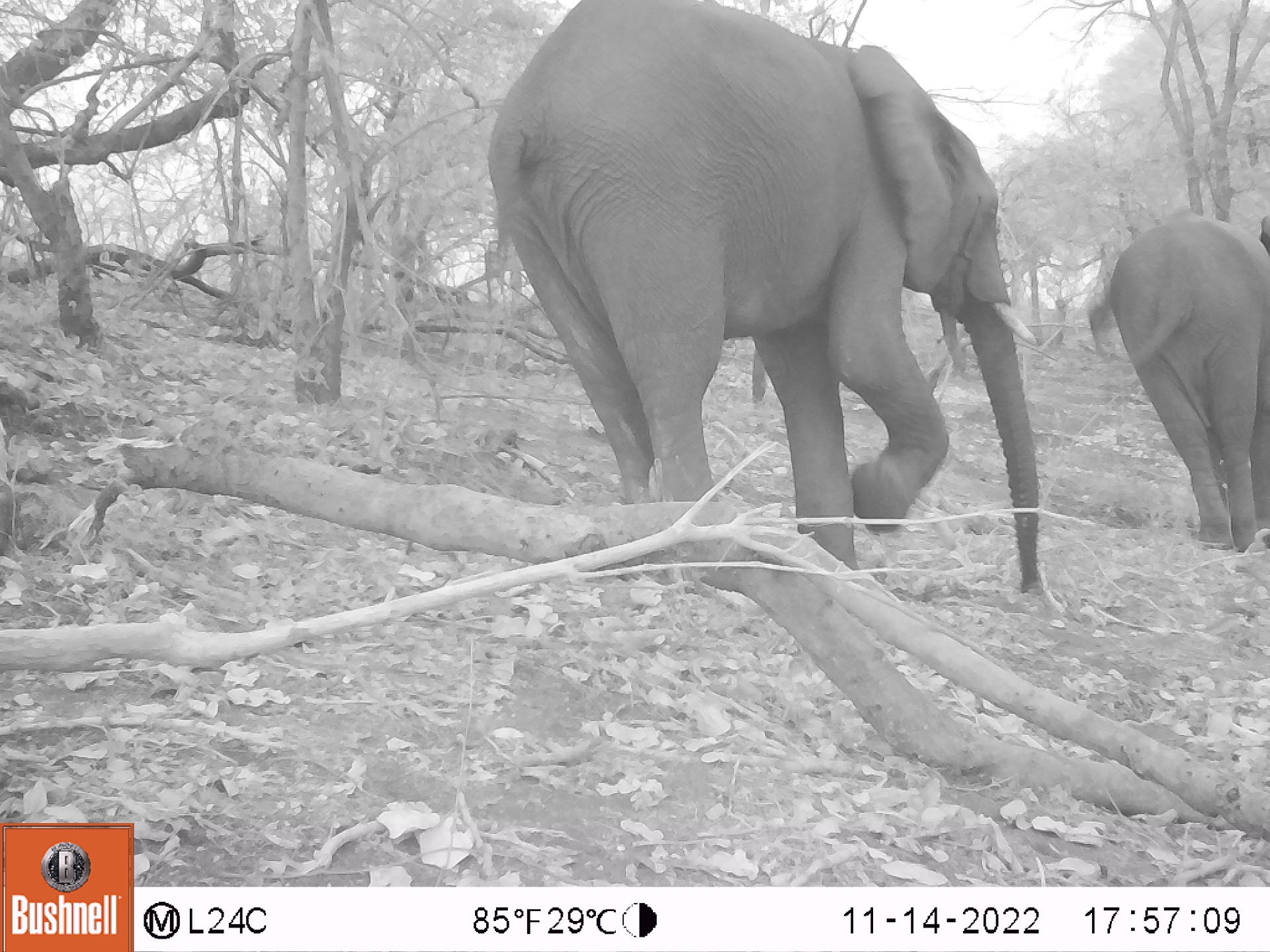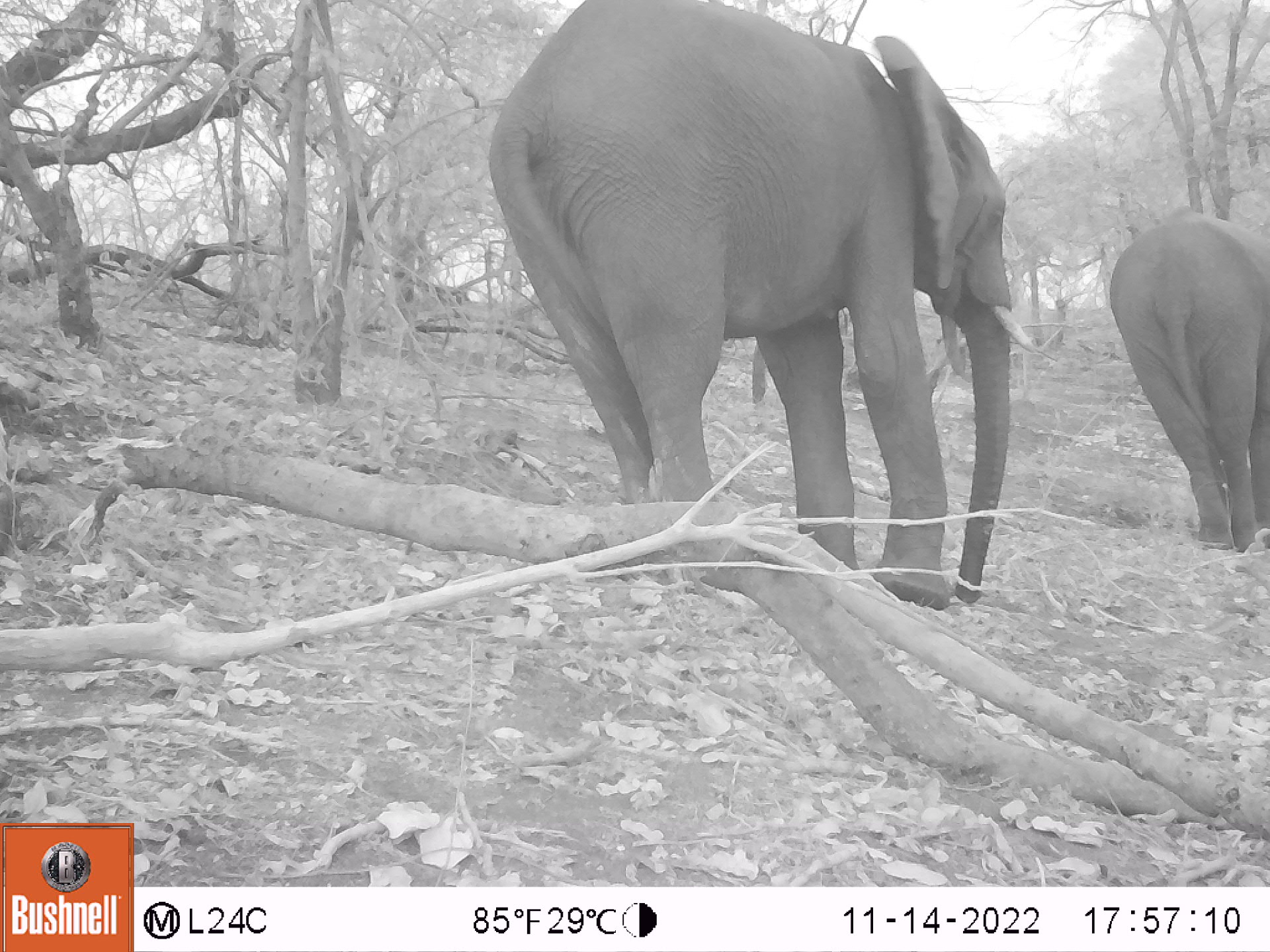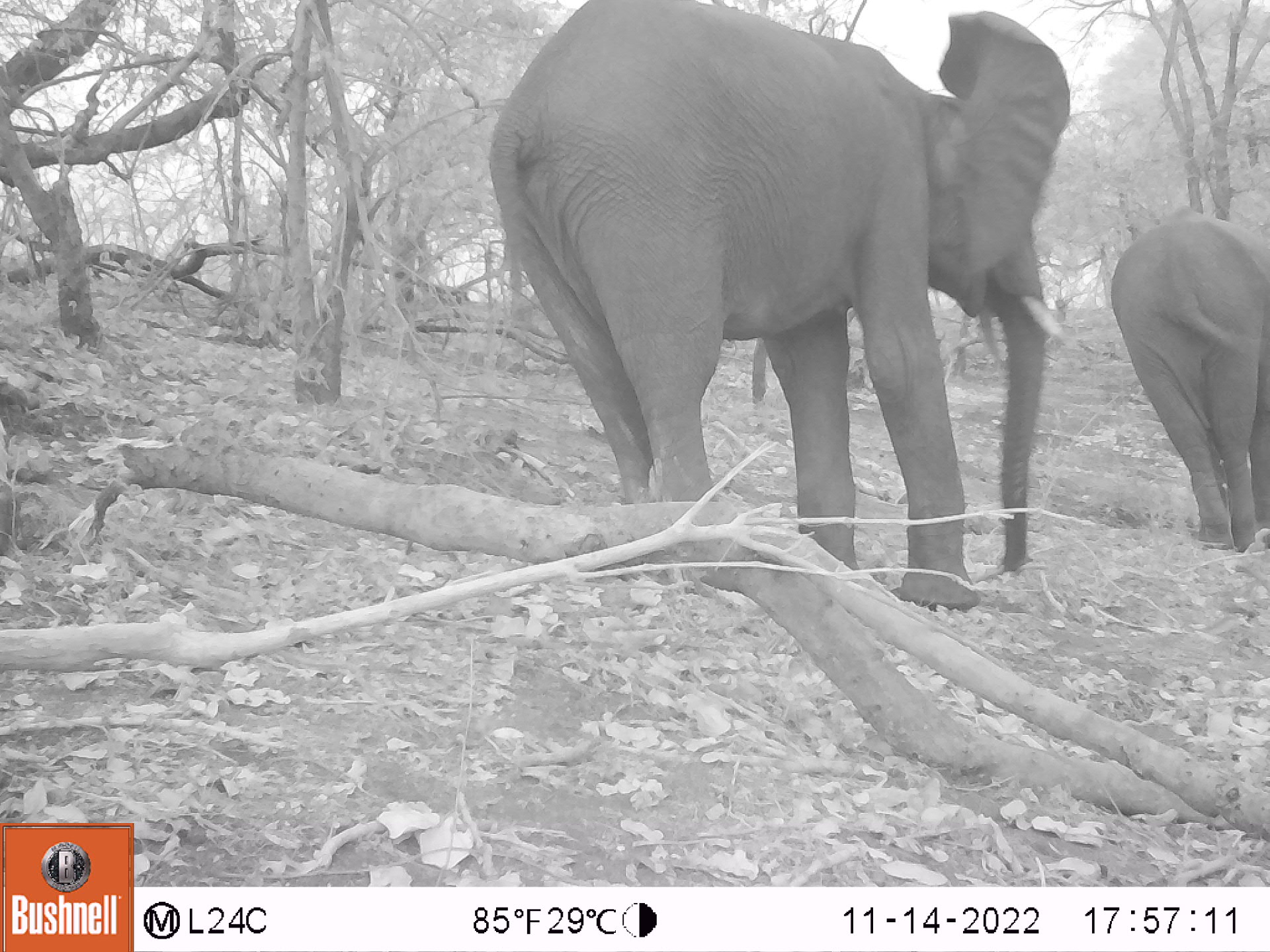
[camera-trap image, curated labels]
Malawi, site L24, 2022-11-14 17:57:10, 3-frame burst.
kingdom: Animalia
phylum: Chordata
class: Mammalia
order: Proboscidea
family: Elephantidae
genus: Loxodonta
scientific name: Loxodonta africana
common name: african savanna elephant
African savanna elephant (Loxodonta africana), count 2.